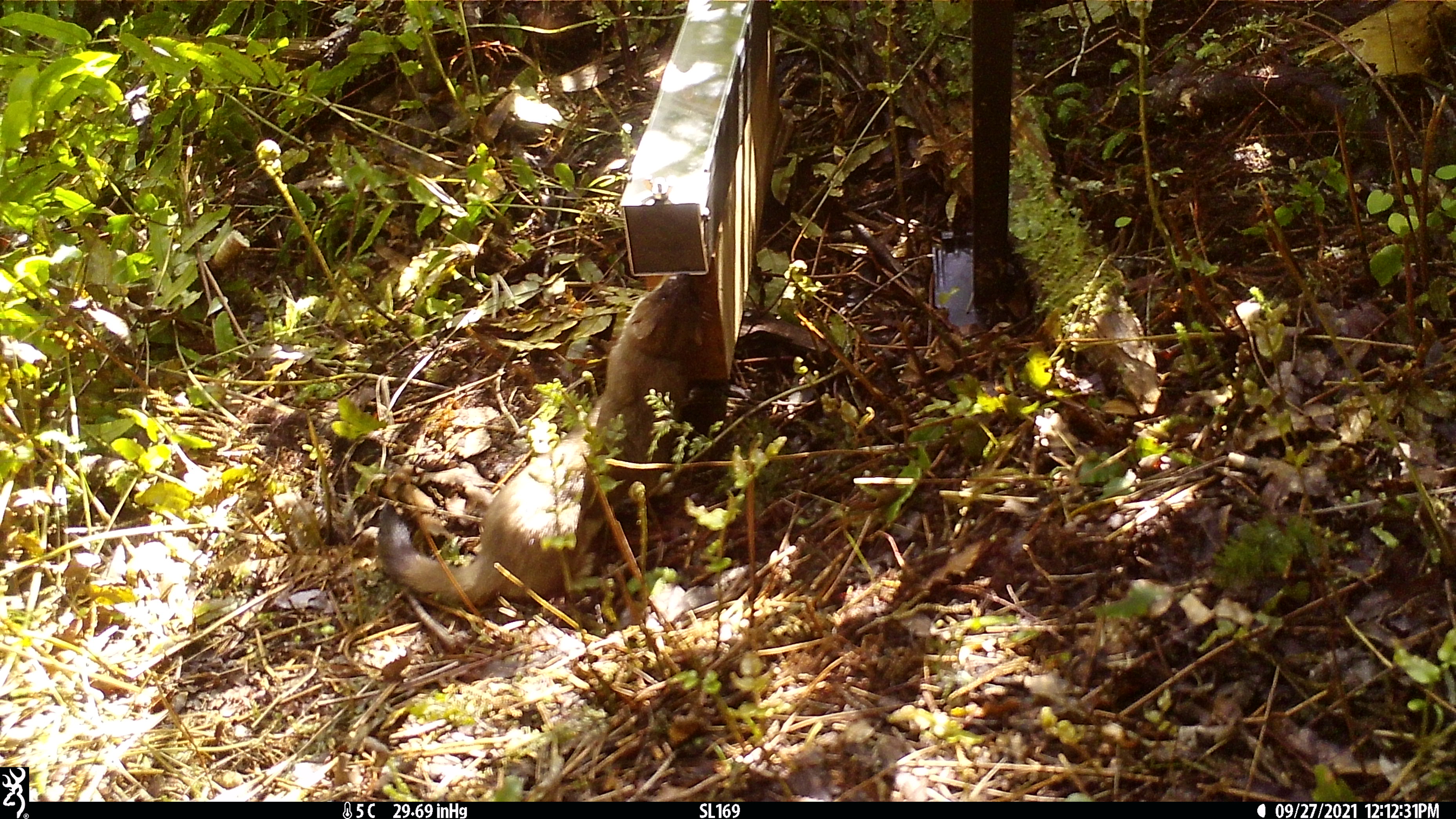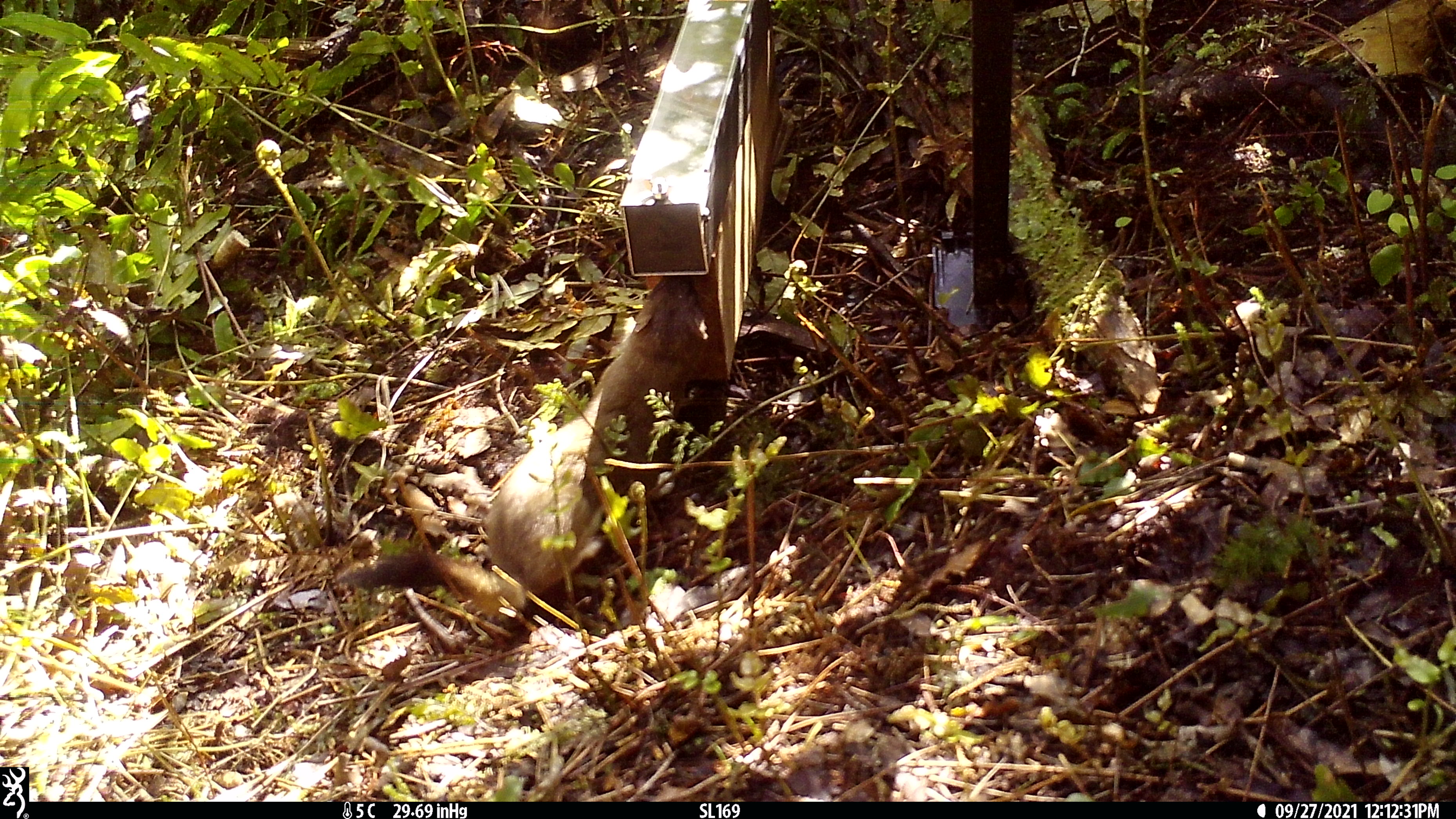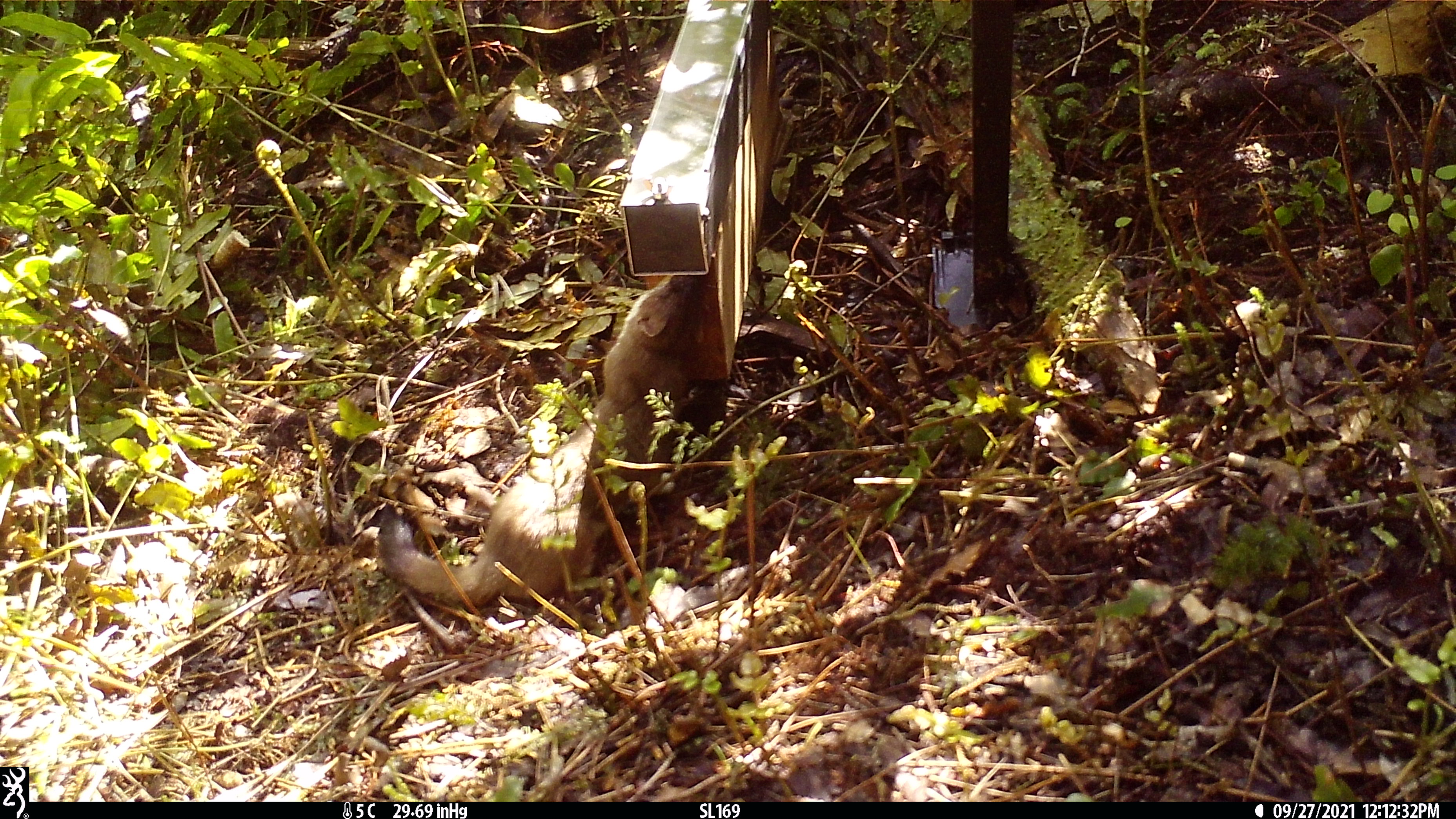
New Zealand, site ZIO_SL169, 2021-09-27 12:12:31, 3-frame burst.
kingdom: Animalia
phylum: Chordata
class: Mammalia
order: Carnivora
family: Mustelidae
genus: Mustela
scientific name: Mustela erminea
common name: stoat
Stoat (Mustela erminea).